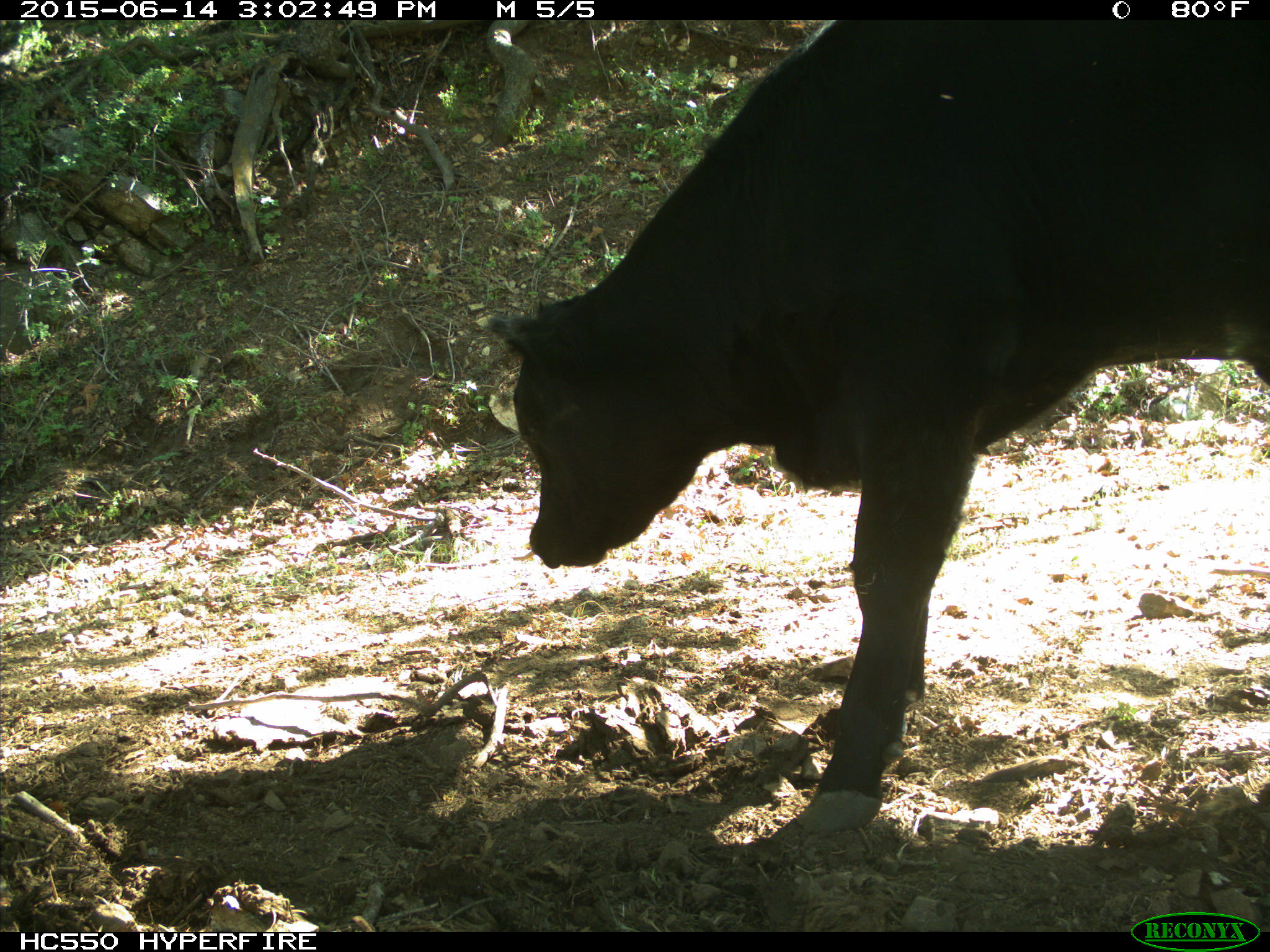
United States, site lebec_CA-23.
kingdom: Animalia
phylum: Chordata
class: Mammalia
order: Artiodactyla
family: Bovidae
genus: Bos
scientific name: Bos taurus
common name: domestic cow